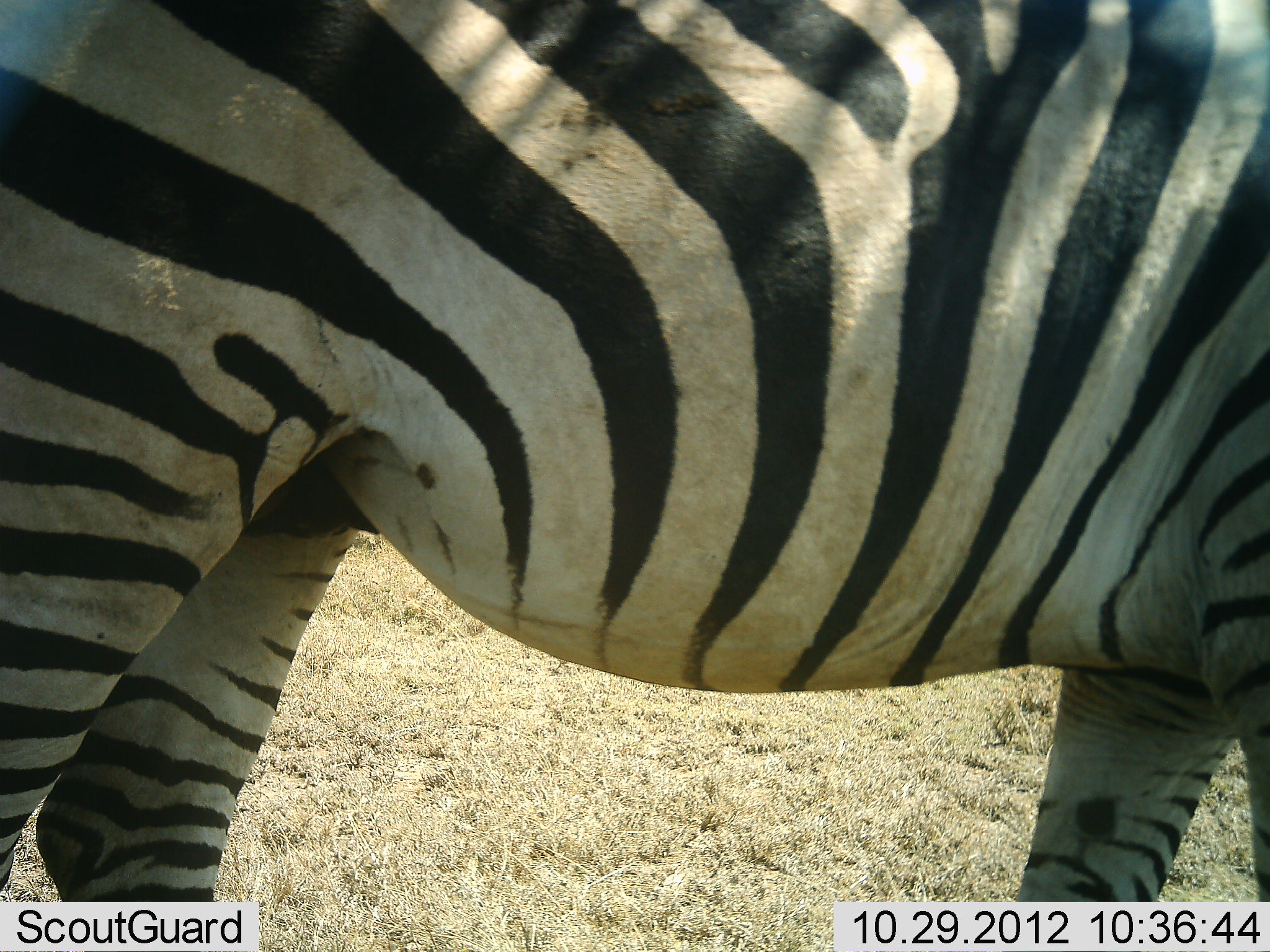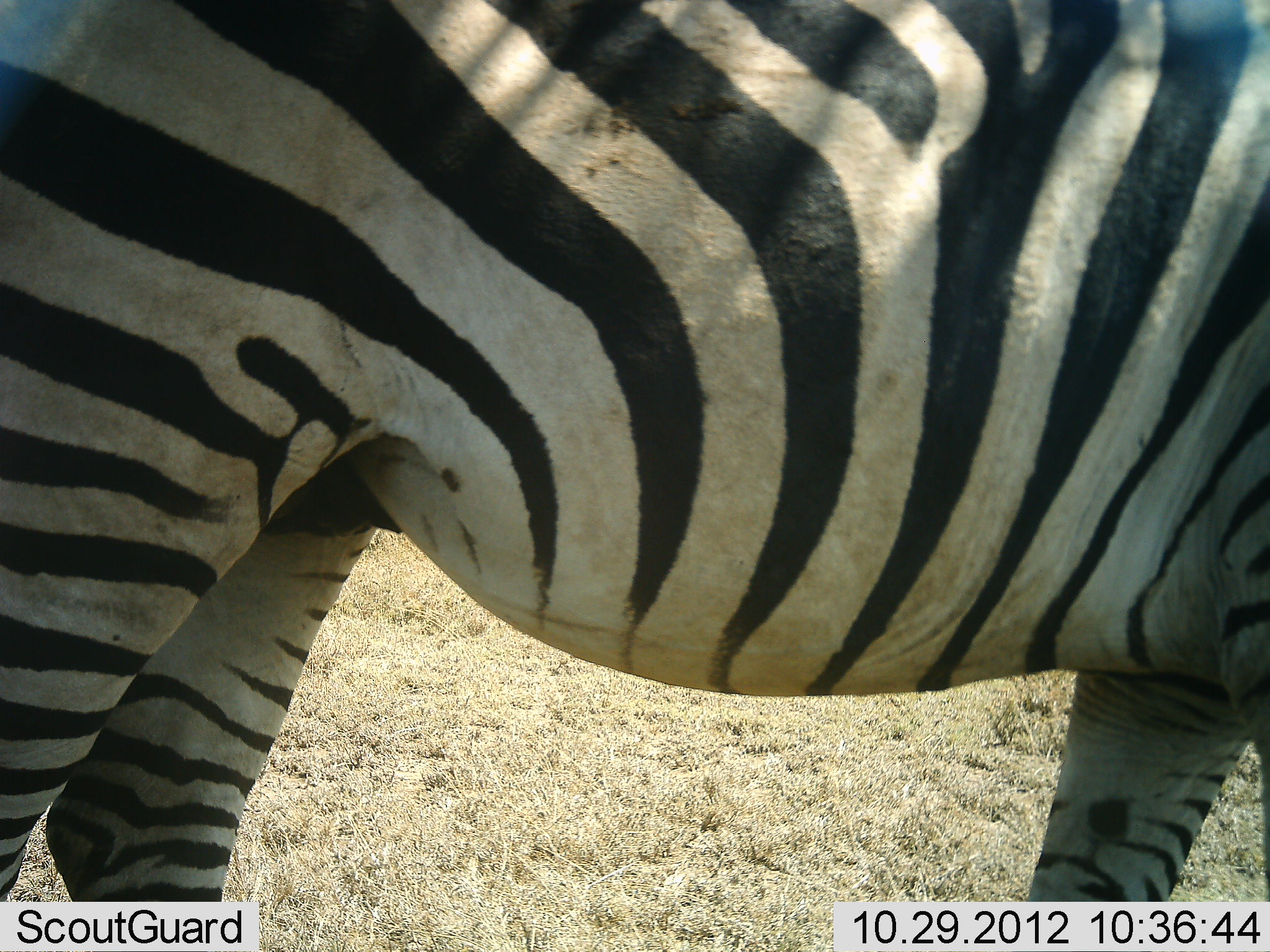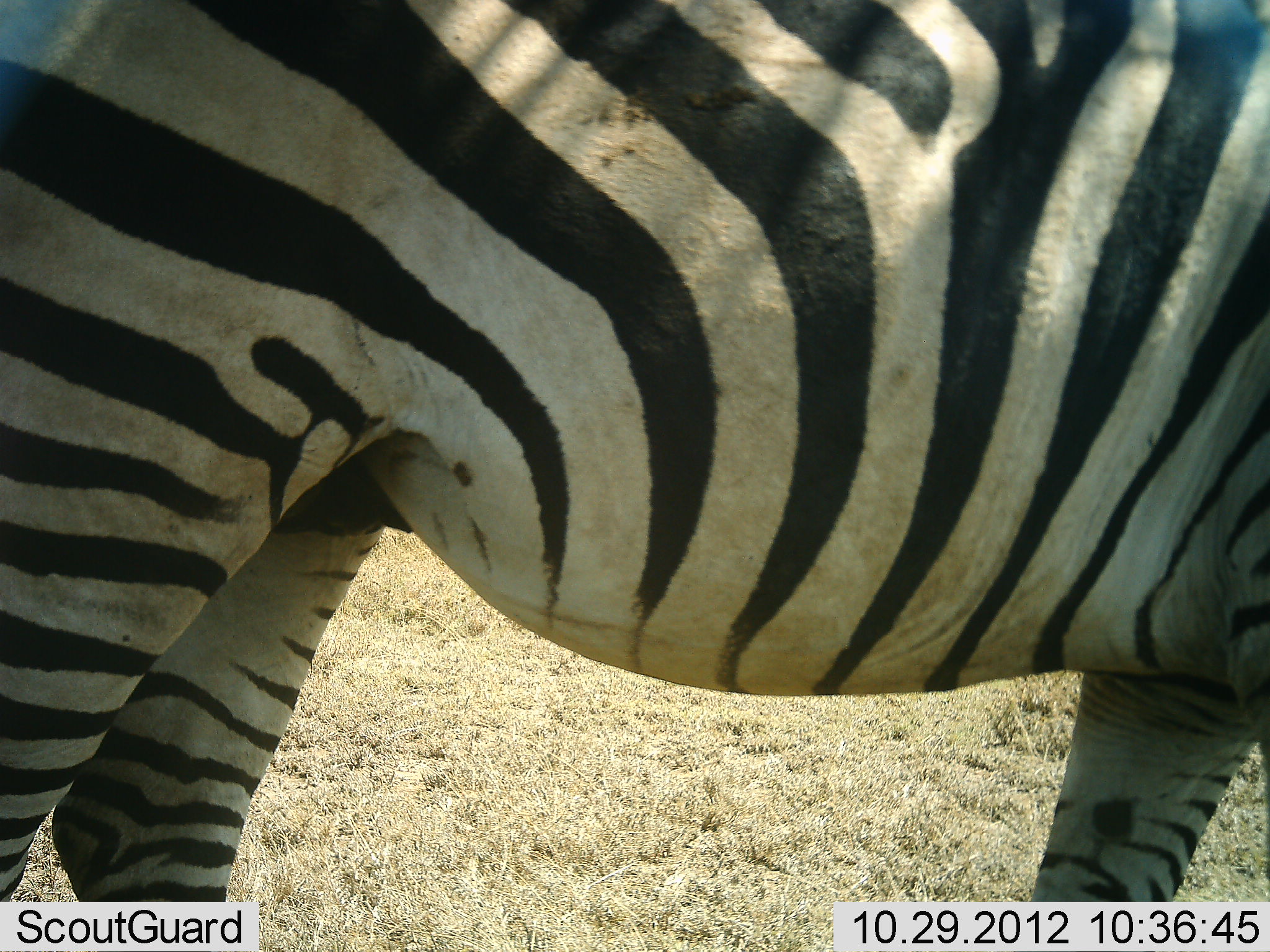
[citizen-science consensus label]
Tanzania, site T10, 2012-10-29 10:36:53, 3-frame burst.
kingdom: Animalia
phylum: Chordata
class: Mammalia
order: Perissodactyla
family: Equidae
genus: Equus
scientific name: Equus quagga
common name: plains zebra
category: zebra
Zebra (plains zebra) (Equus quagga), count 1. Behavior (volunteer vote fractions): standing 90%, resting 0%, moving 10%, interacting 0%. Young present (vote fraction): 0%. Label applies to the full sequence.